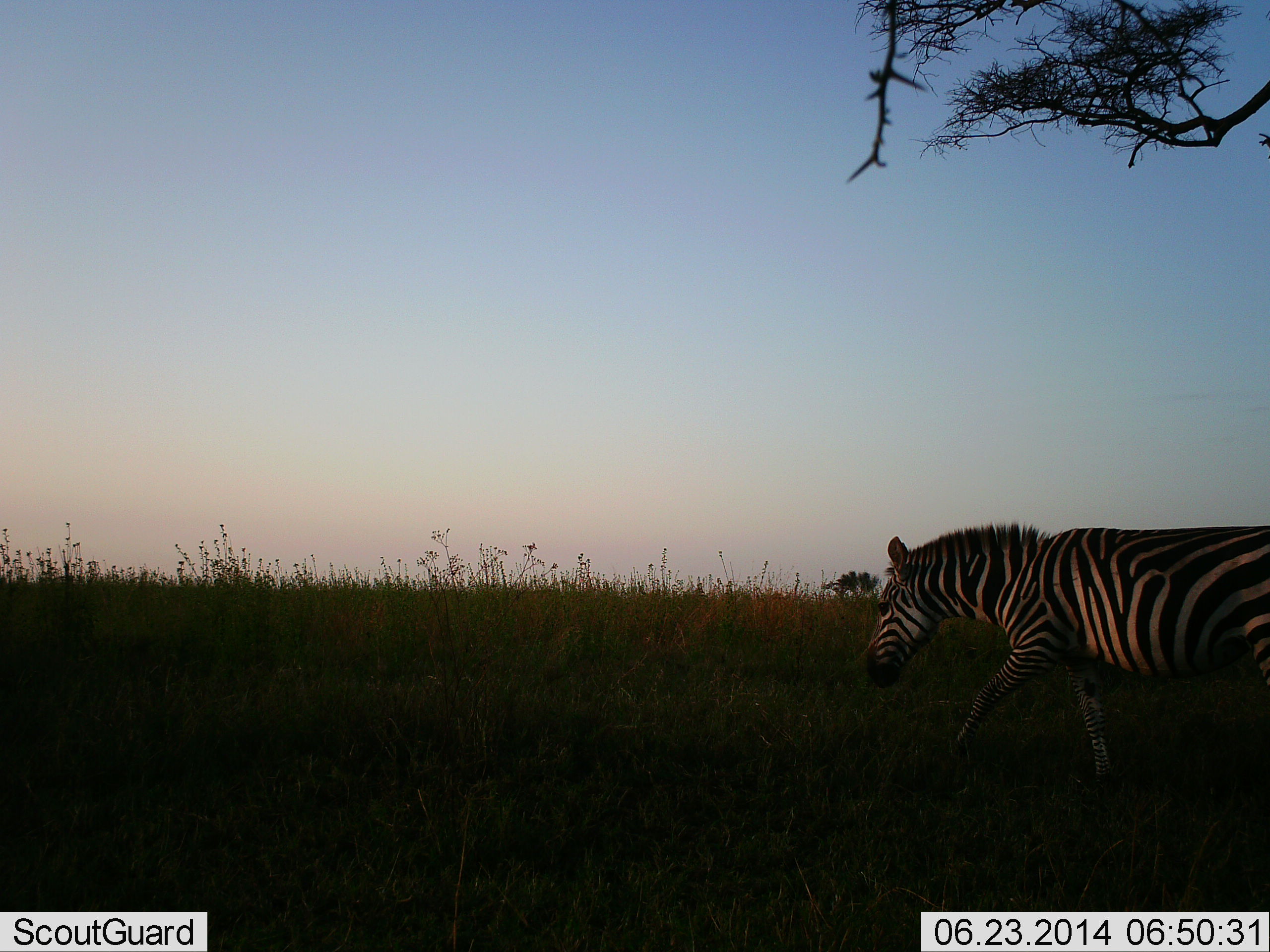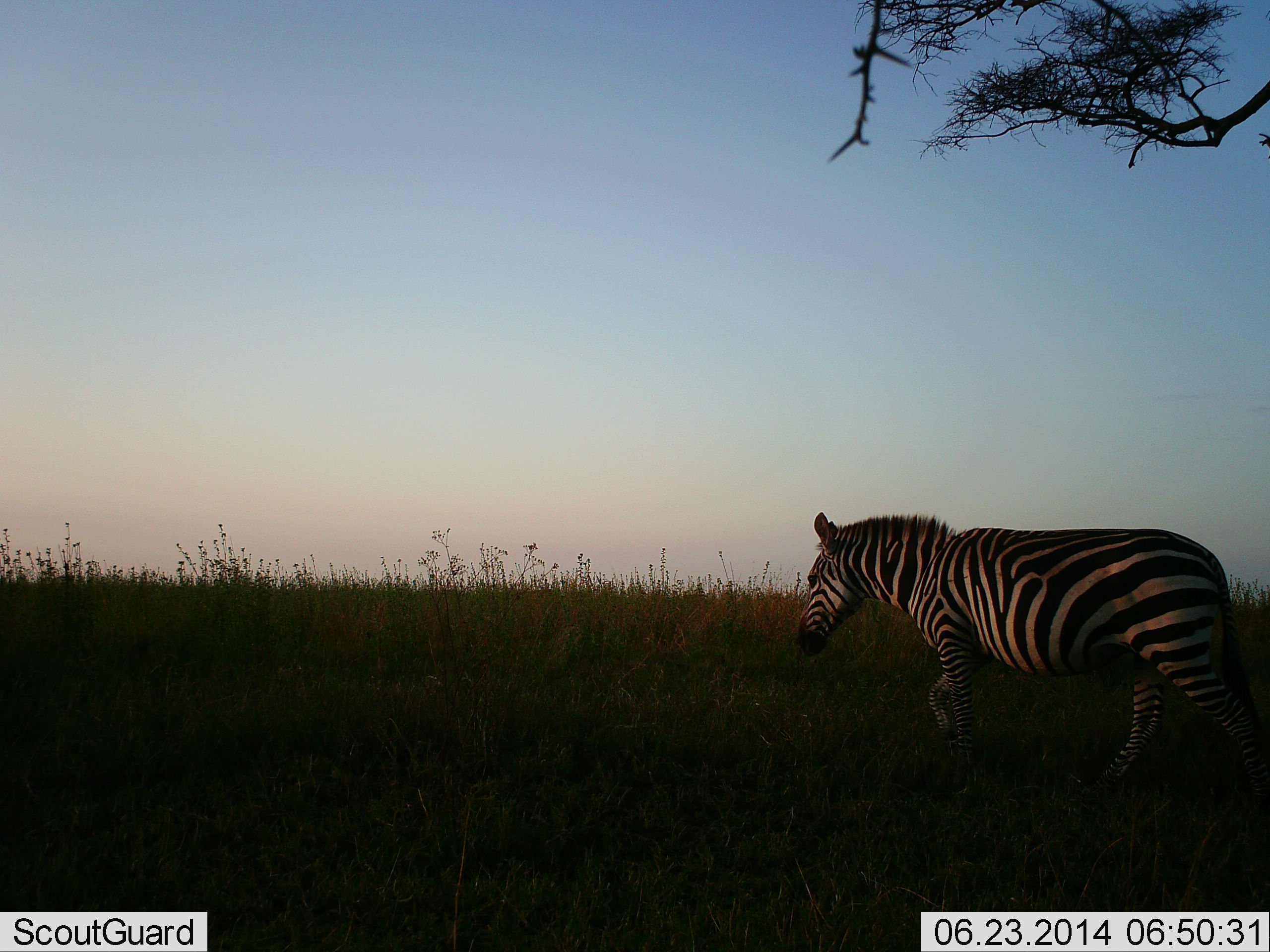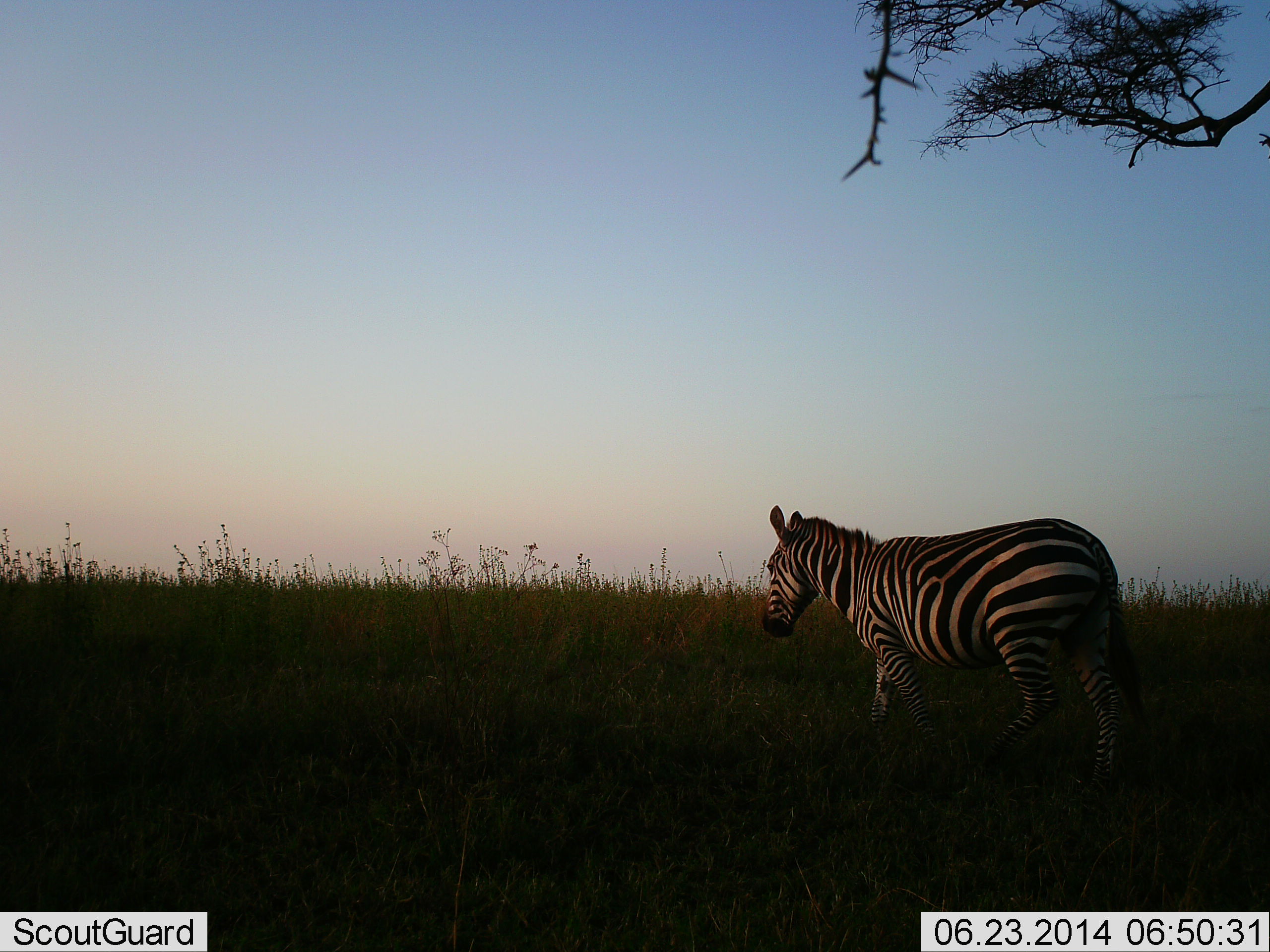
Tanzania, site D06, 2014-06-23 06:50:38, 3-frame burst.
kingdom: Animalia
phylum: Chordata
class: Mammalia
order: Perissodactyla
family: Equidae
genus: Equus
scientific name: Equus quagga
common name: plains zebra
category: zebra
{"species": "zebra (plains zebra) (Equus quagga)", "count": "1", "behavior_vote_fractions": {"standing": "0%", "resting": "0%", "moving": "100%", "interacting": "0%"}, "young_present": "0%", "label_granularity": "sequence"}